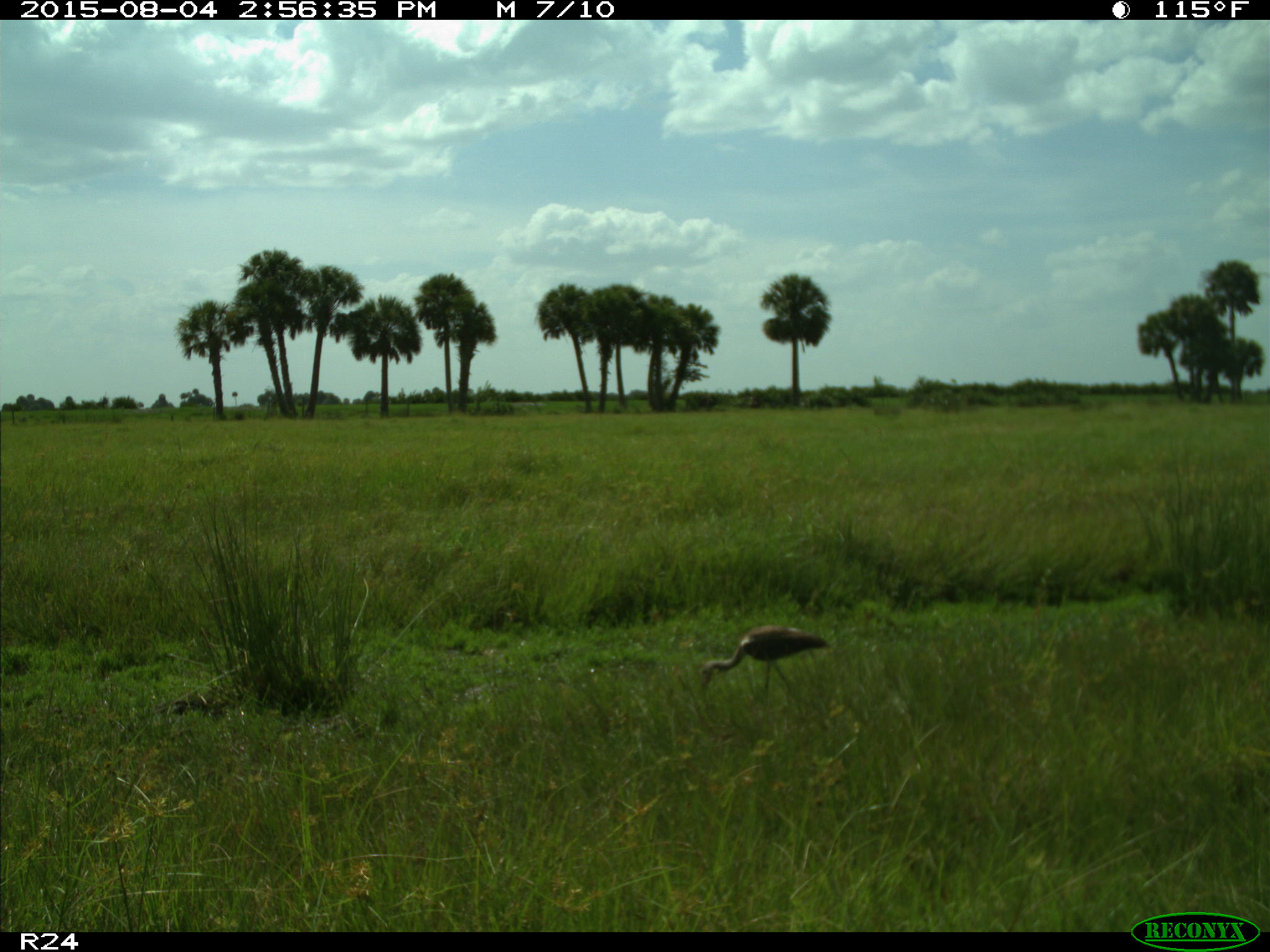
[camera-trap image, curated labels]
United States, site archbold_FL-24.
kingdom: Animalia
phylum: Chordata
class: Aves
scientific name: Aves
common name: birds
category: unidentified bird